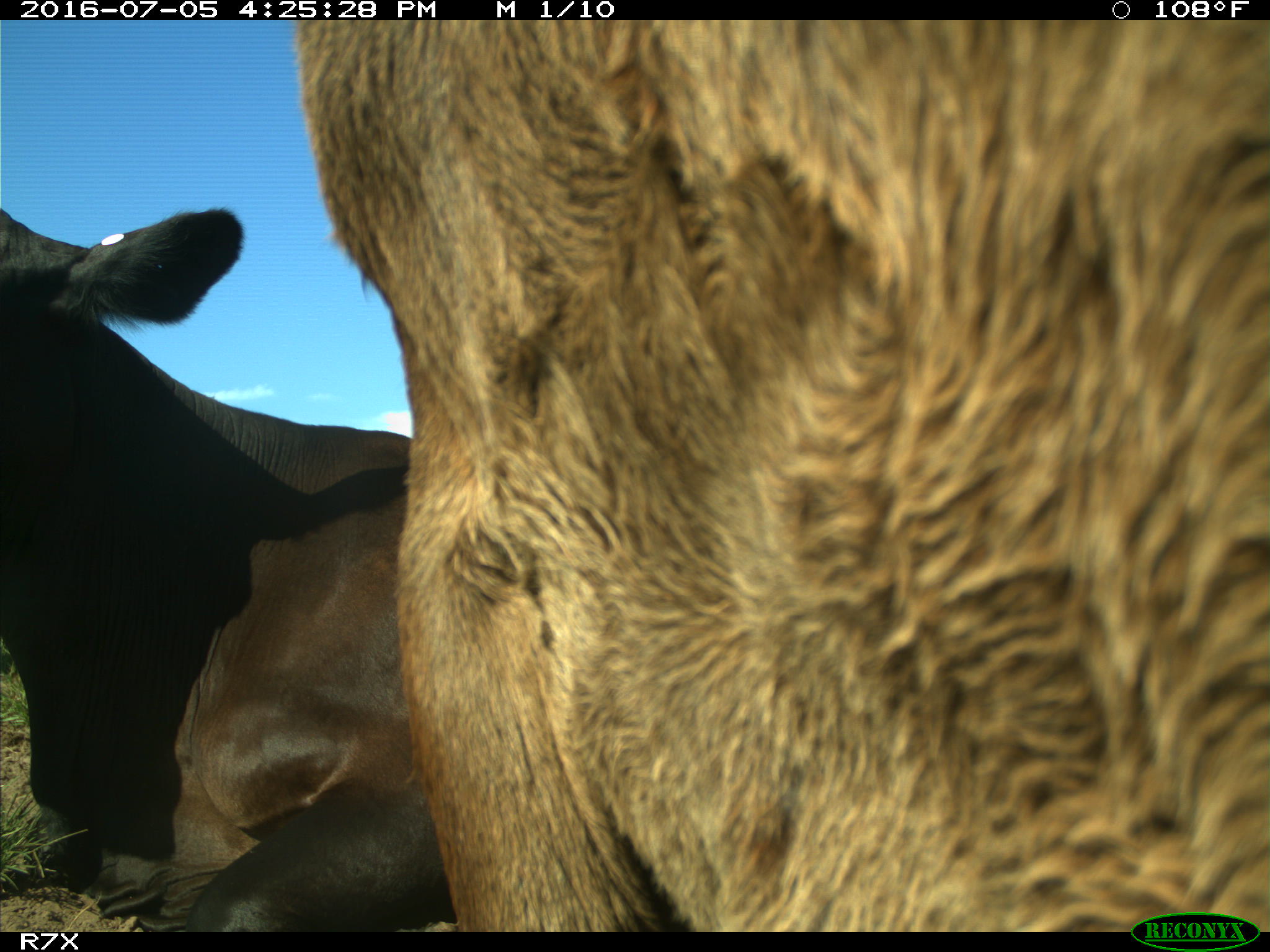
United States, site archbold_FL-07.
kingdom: Animalia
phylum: Chordata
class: Mammalia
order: Artiodactyla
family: Bovidae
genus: Bos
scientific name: Bos taurus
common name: domestic cow